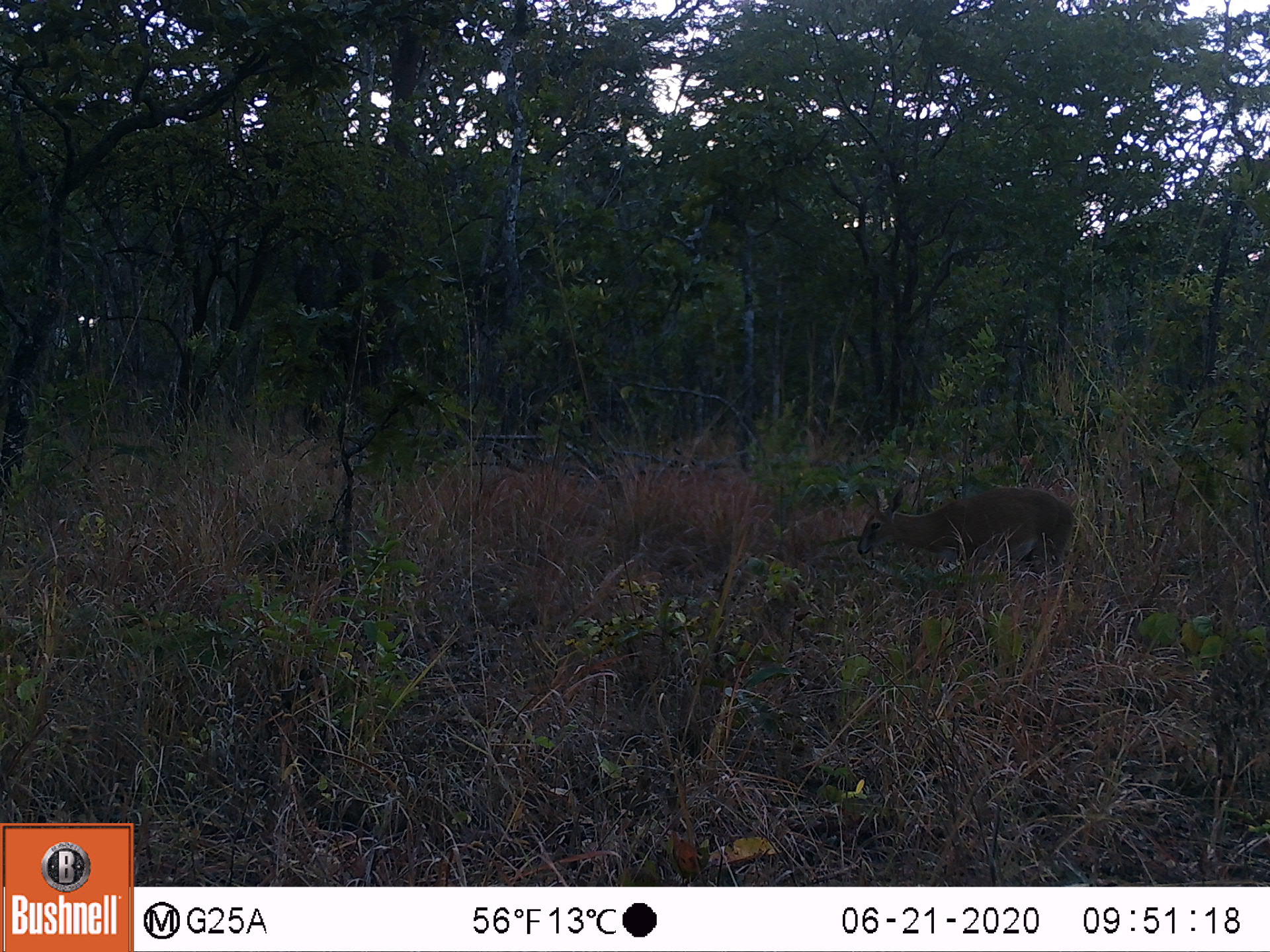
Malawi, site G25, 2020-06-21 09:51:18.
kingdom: Animalia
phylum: Chordata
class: Mammalia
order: Artiodactyla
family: Bovidae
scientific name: Antilopinae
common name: small antelope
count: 1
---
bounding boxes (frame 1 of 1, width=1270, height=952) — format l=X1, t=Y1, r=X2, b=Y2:
small antelope: l=852, t=482, r=1076, b=578